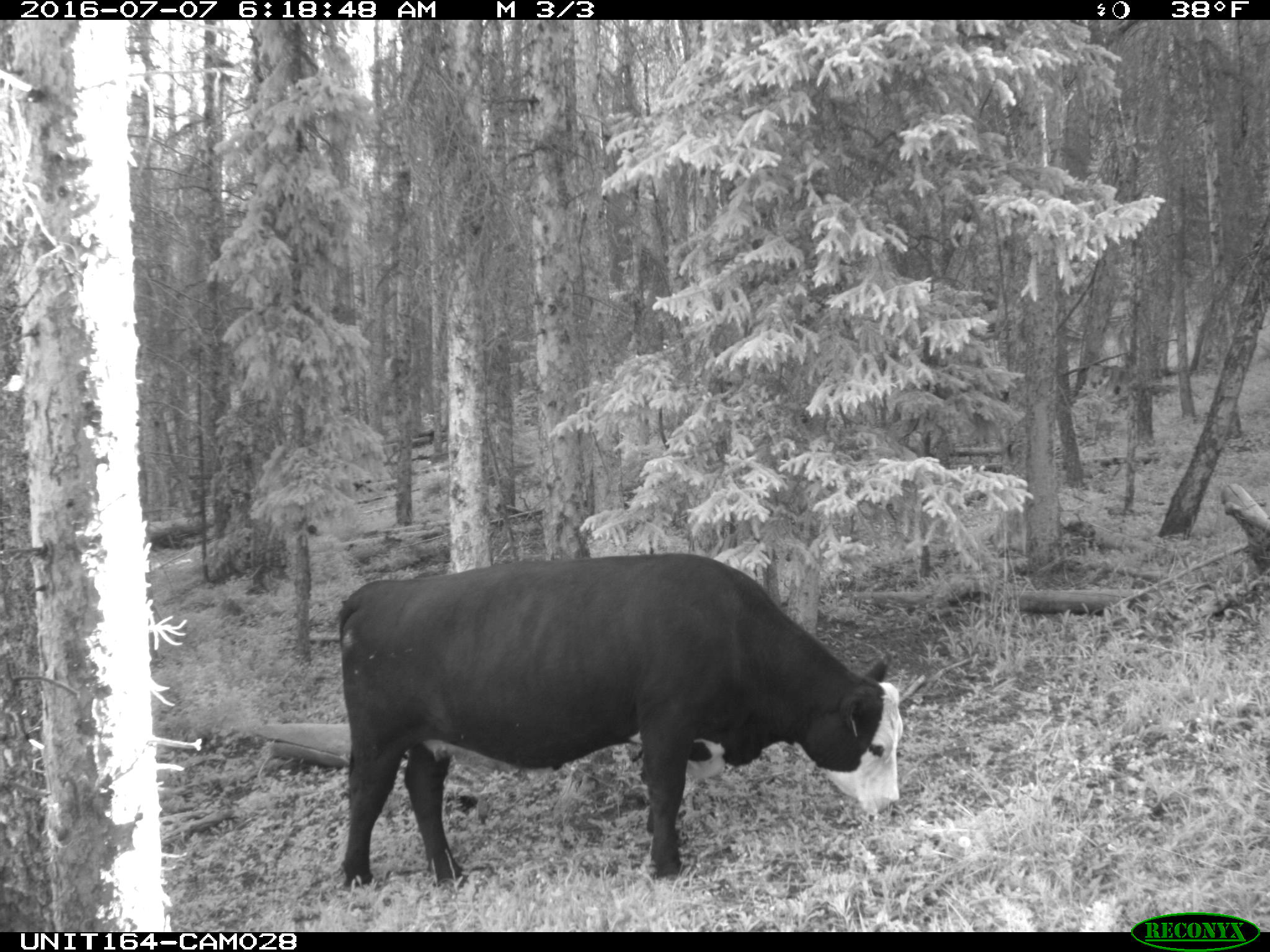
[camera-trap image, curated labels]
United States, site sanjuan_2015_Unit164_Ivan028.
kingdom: Animalia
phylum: Chordata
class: Mammalia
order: Artiodactyla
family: Bovidae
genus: Bos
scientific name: Bos taurus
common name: domestic cow